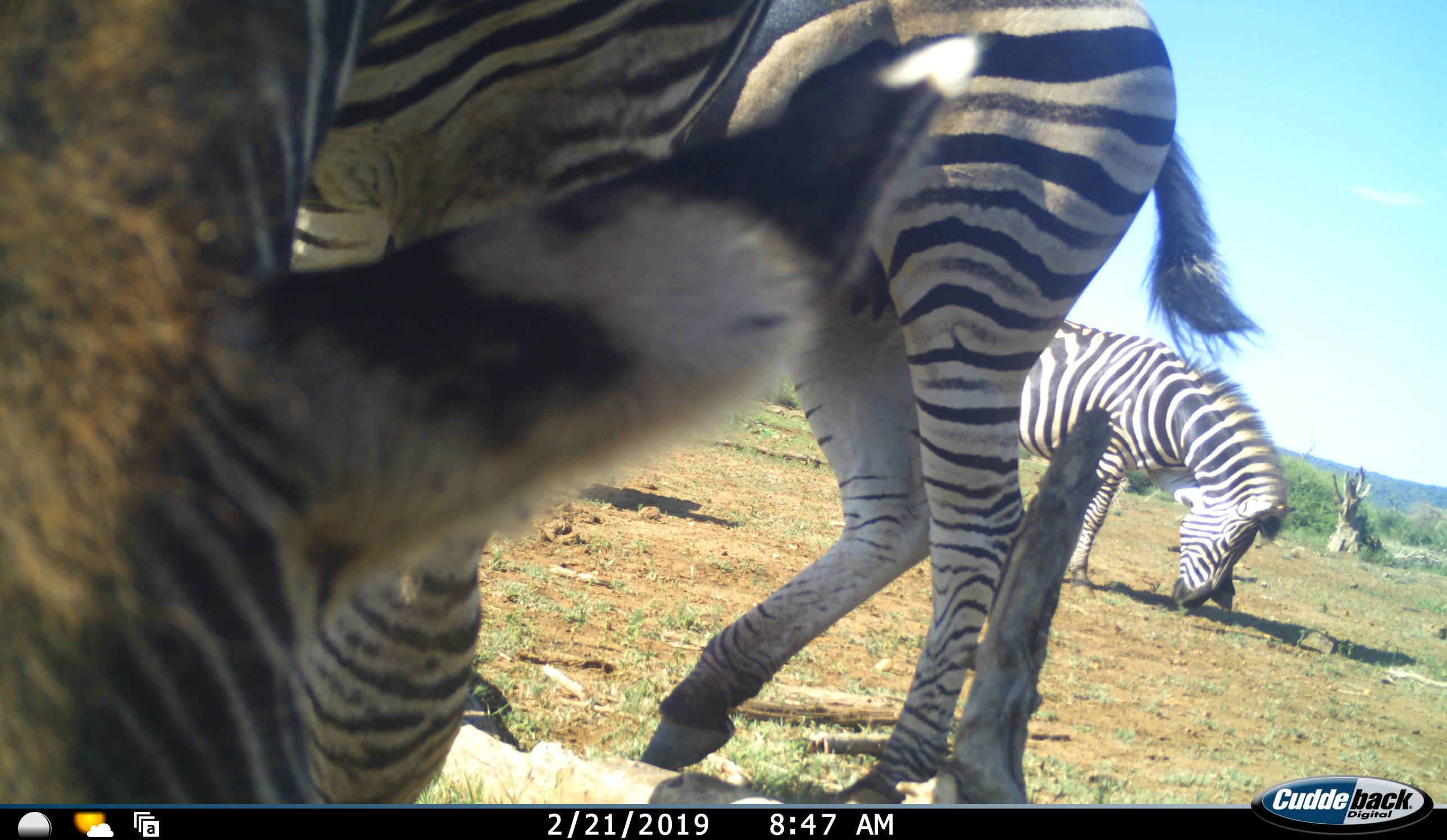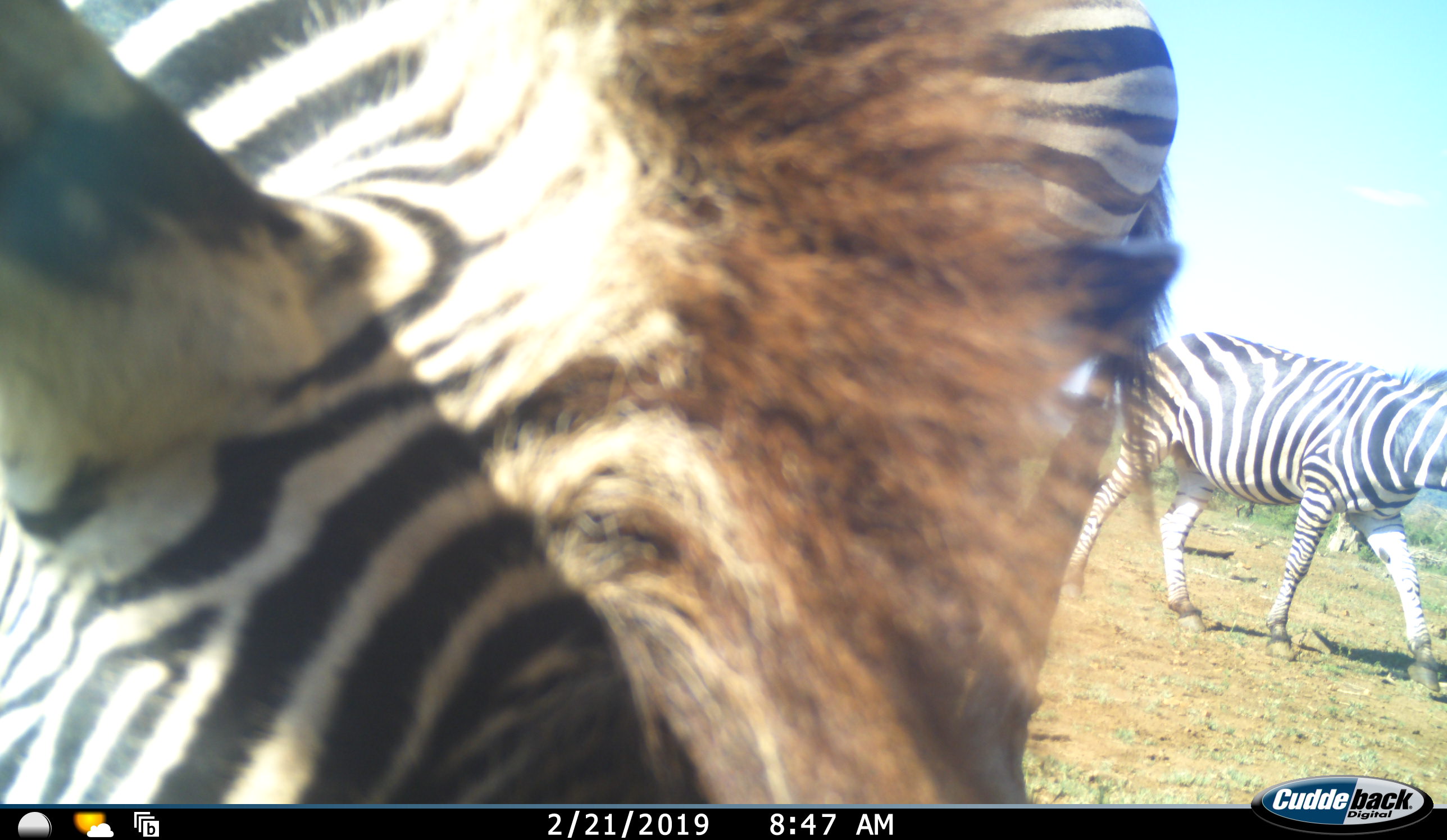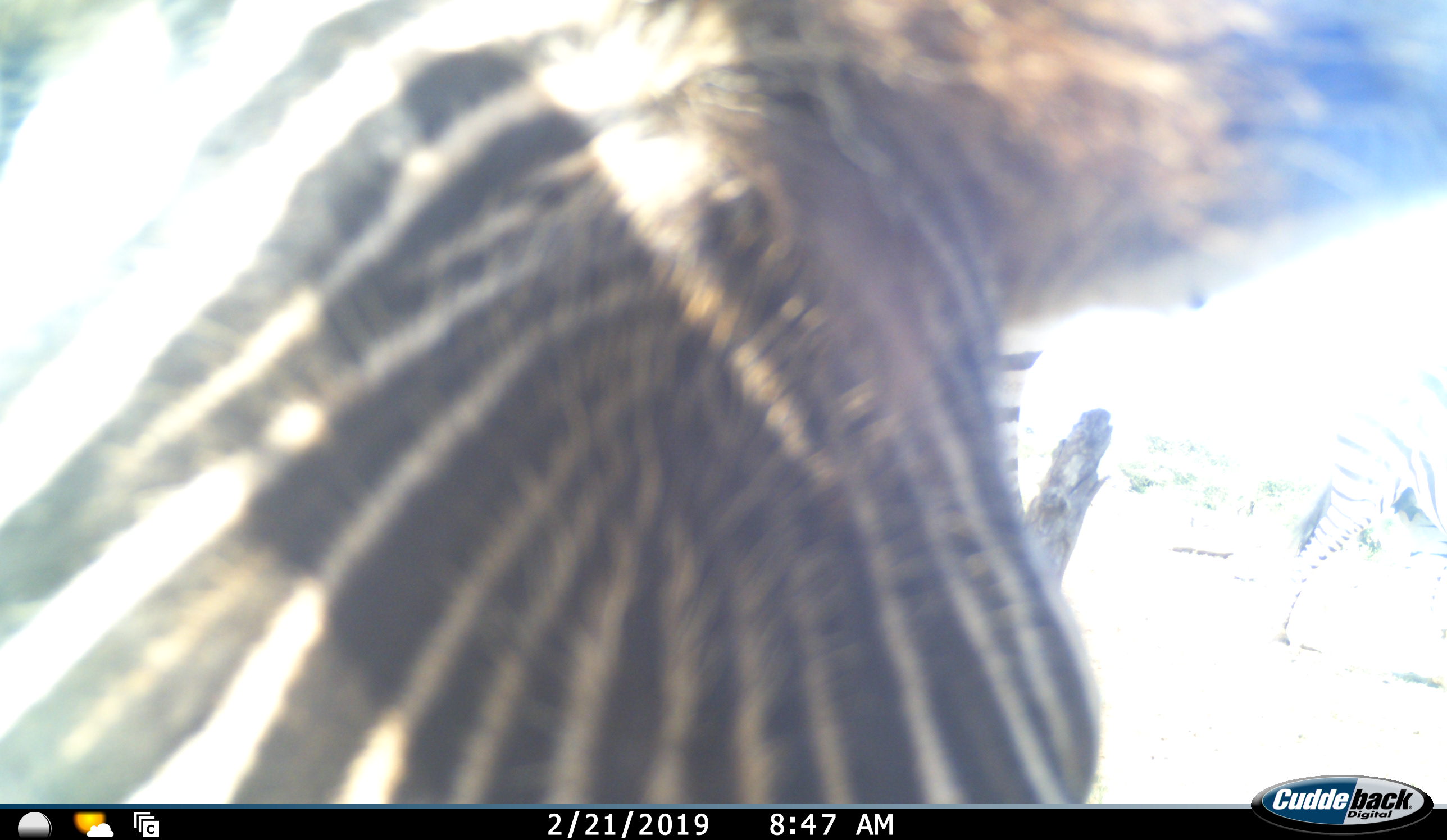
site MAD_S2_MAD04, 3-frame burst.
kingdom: Animalia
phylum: Chordata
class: Mammalia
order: Perissodactyla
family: Equidae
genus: Equus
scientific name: Equus quagga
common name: plains zebra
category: zebraplains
Zebraplains (plains zebra) (Equus quagga), count 3. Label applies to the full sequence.